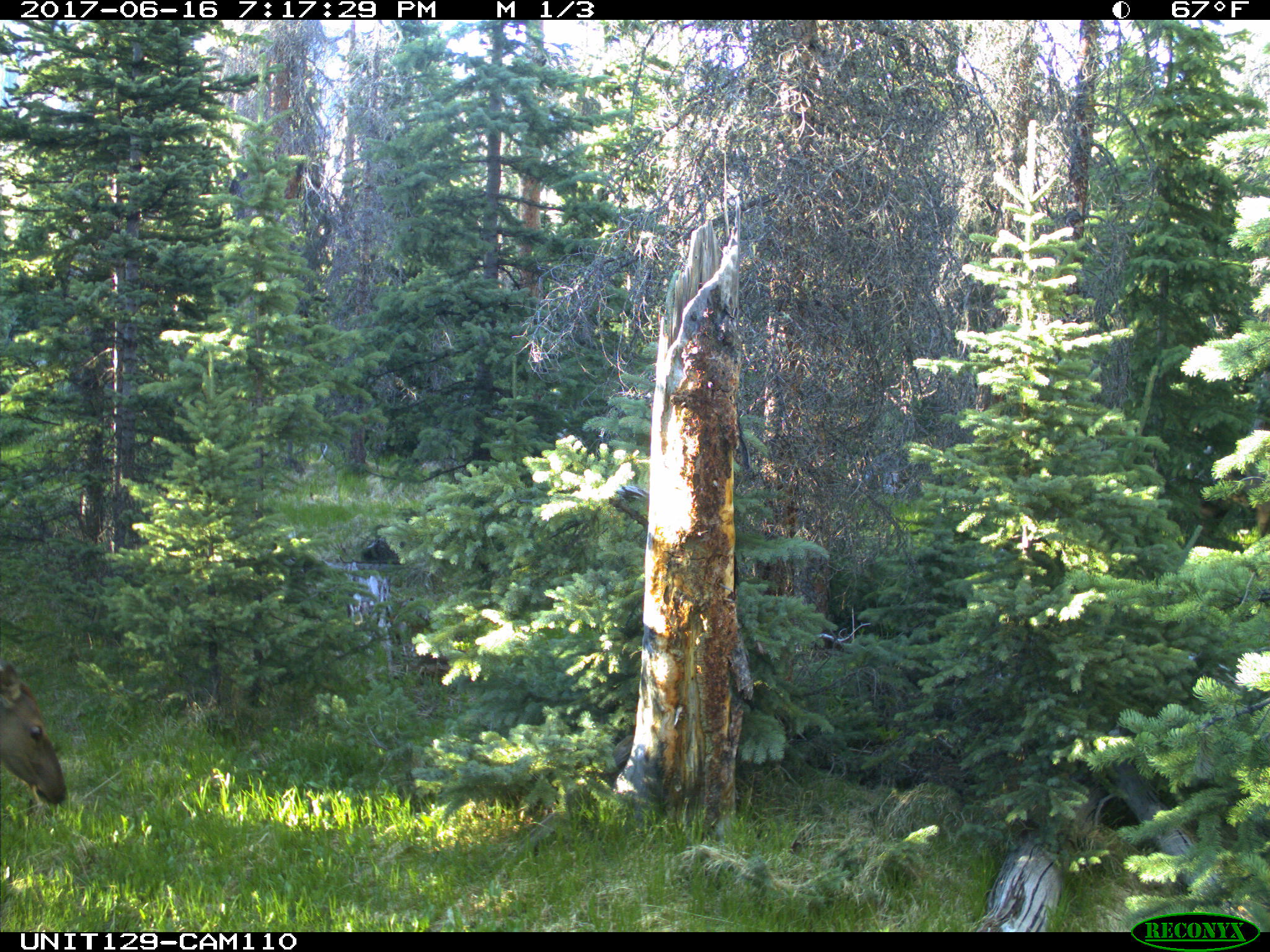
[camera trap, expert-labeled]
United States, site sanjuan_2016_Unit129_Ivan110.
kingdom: Animalia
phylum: Chordata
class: Mammalia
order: Artiodactyla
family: Cervidae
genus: Cervus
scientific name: Cervus elaphus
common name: red deer